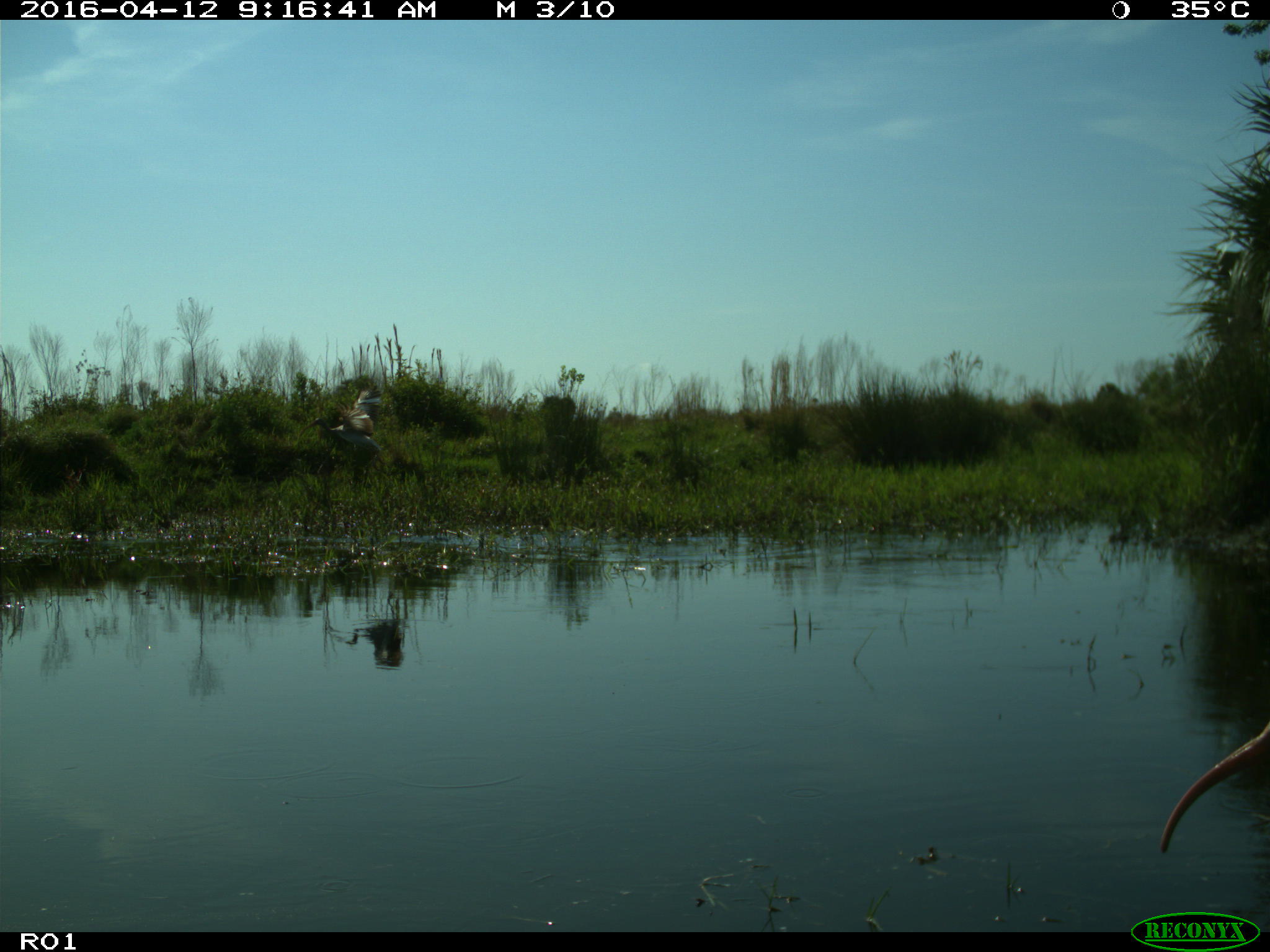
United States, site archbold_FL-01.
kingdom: Animalia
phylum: Chordata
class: Aves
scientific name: Aves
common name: birds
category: unidentified bird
Unidentified bird (birds) (Aves).